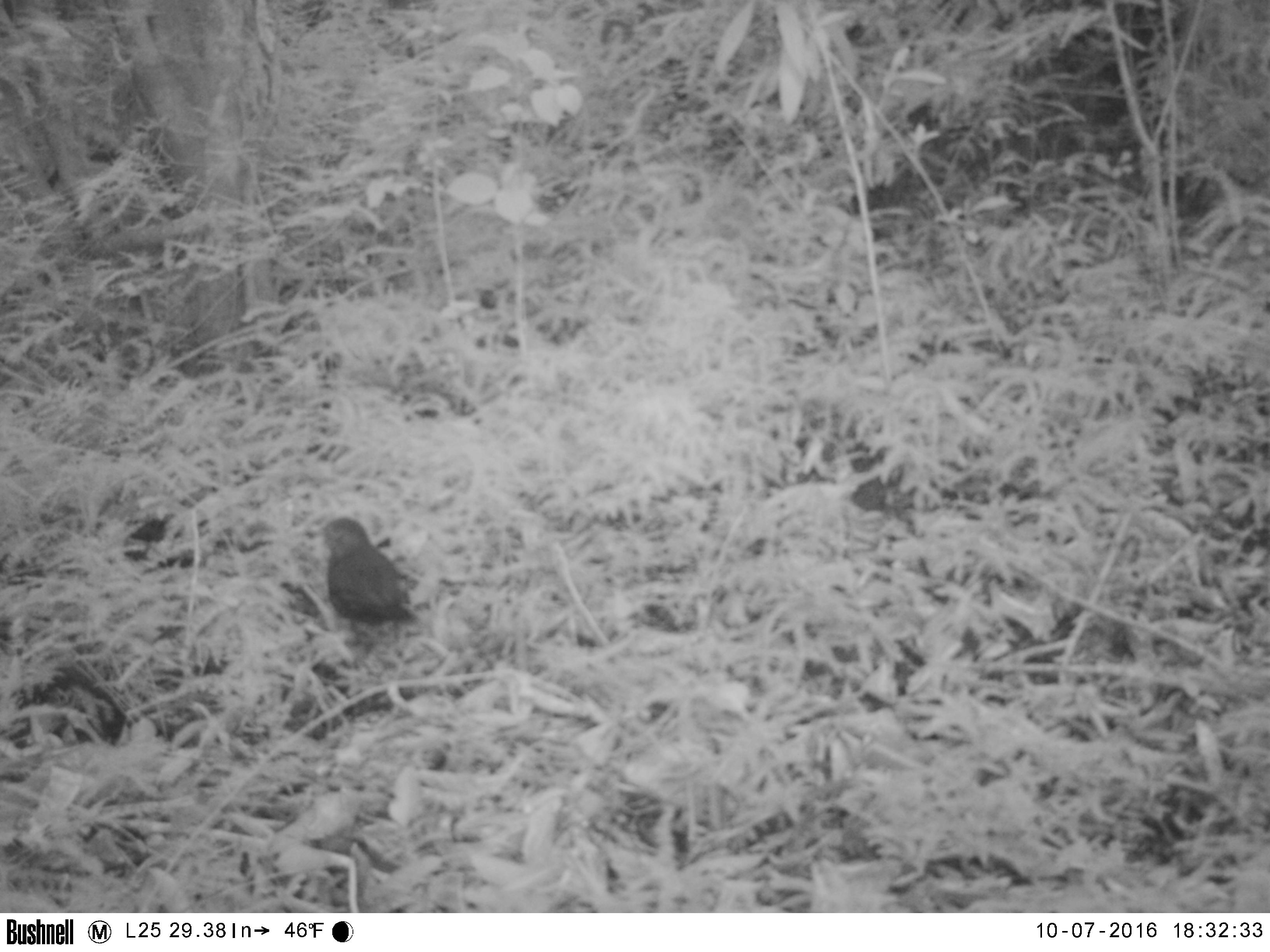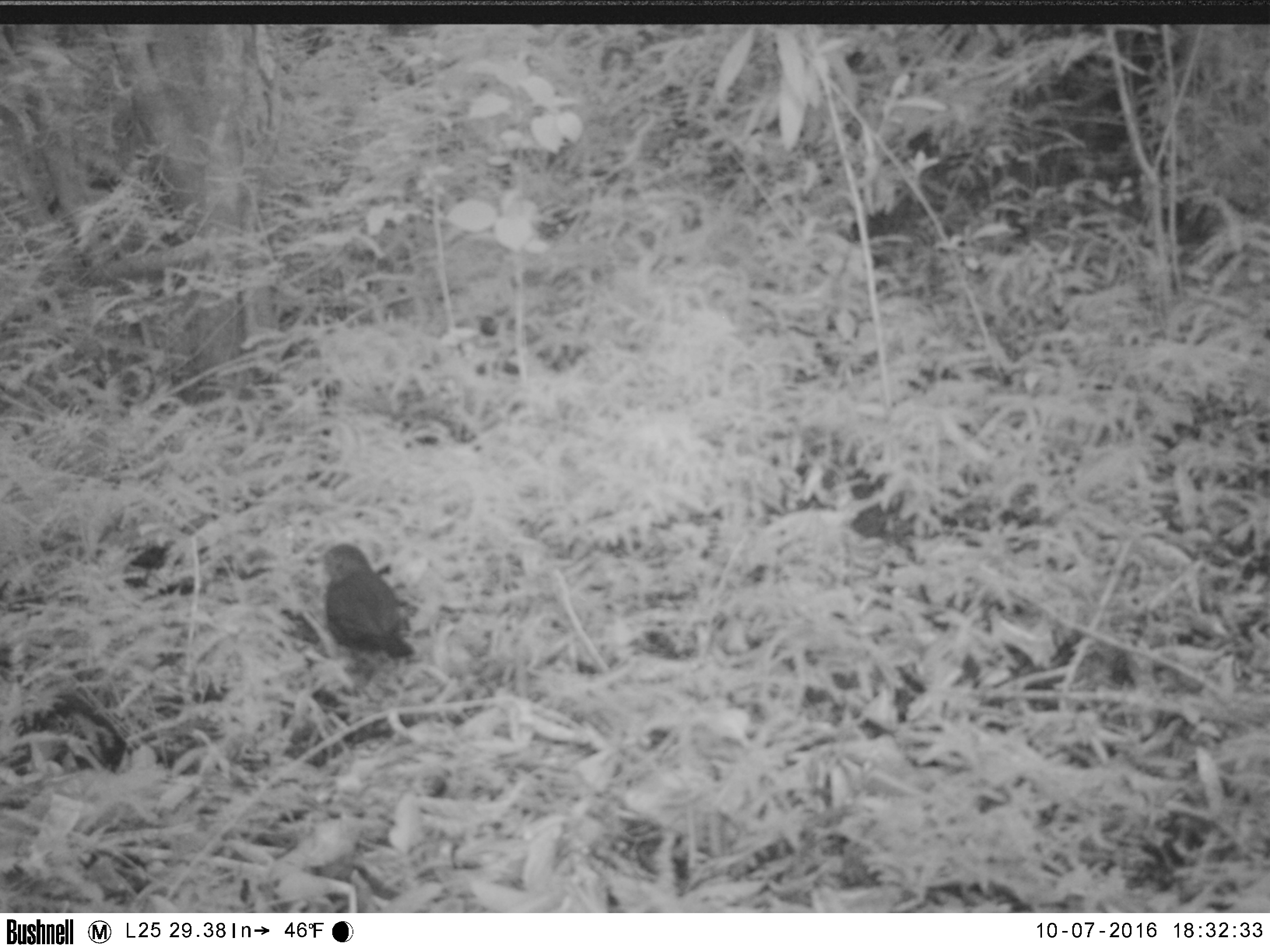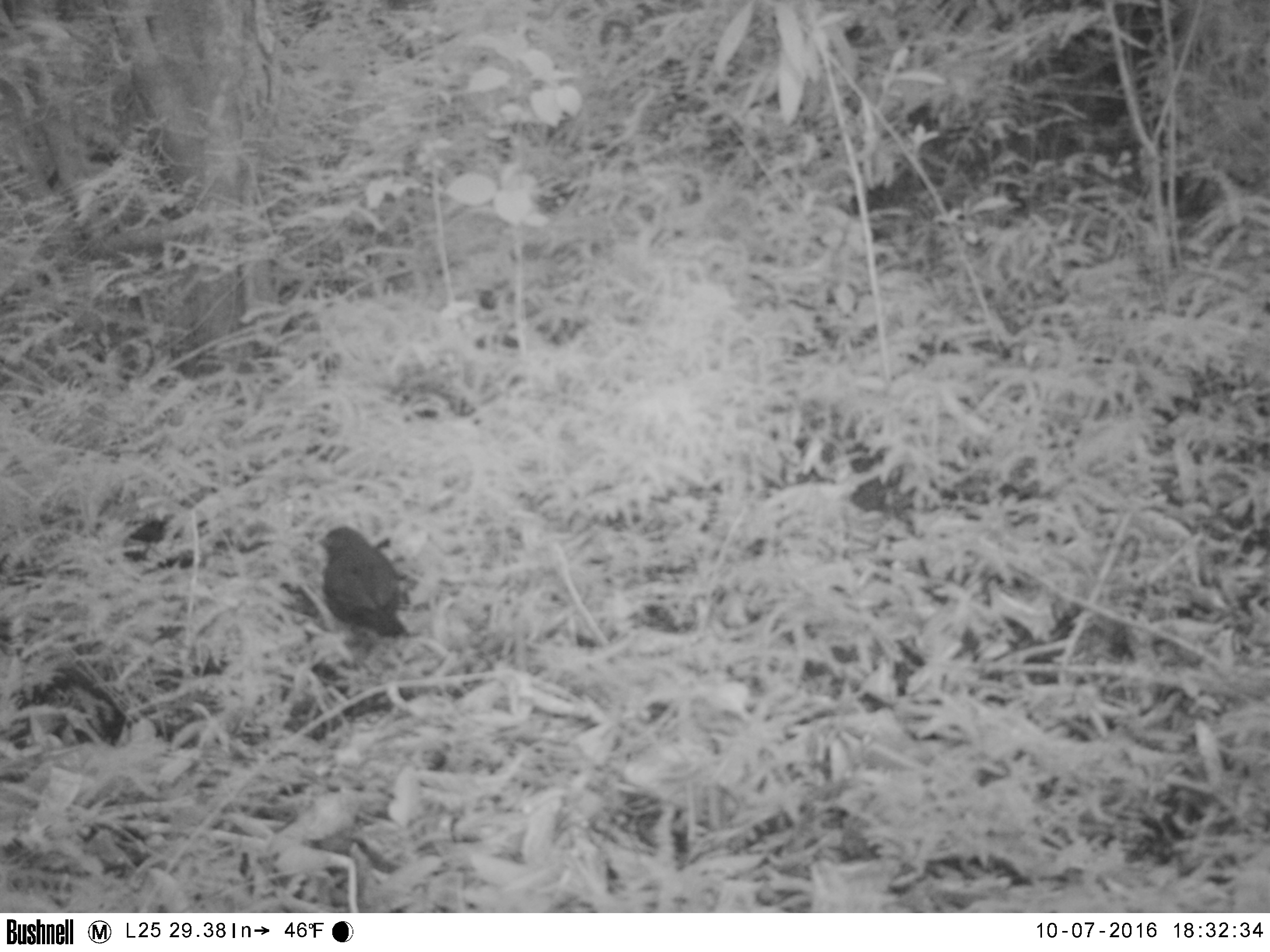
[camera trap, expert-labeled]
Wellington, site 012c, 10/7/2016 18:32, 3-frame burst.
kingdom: Animalia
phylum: Chordata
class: Aves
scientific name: Aves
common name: bird